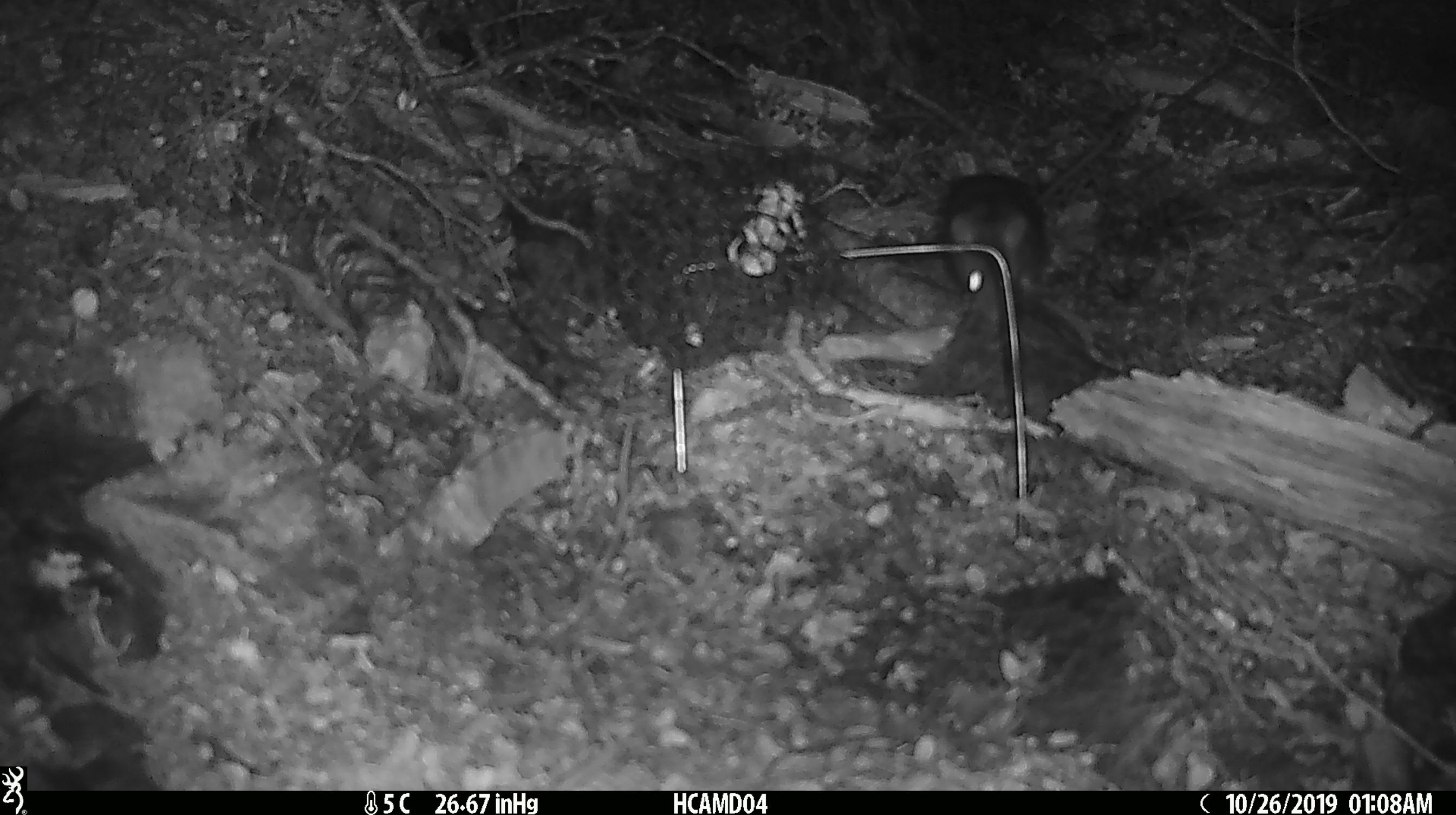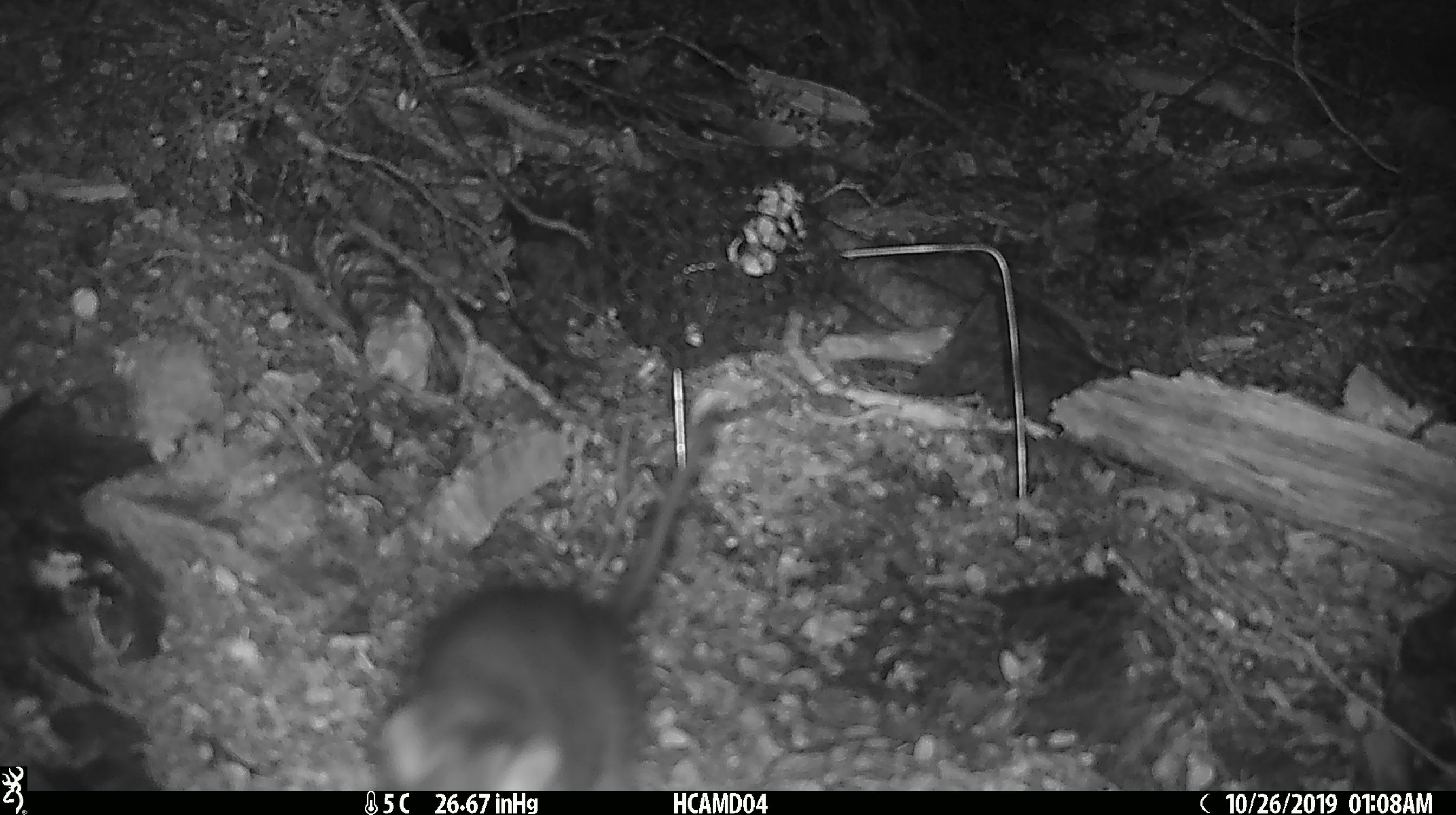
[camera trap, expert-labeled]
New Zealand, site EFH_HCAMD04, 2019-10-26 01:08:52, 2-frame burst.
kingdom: Animalia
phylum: Chordata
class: Mammalia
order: Rodentia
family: Muridae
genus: Rattus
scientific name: Rattus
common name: rat